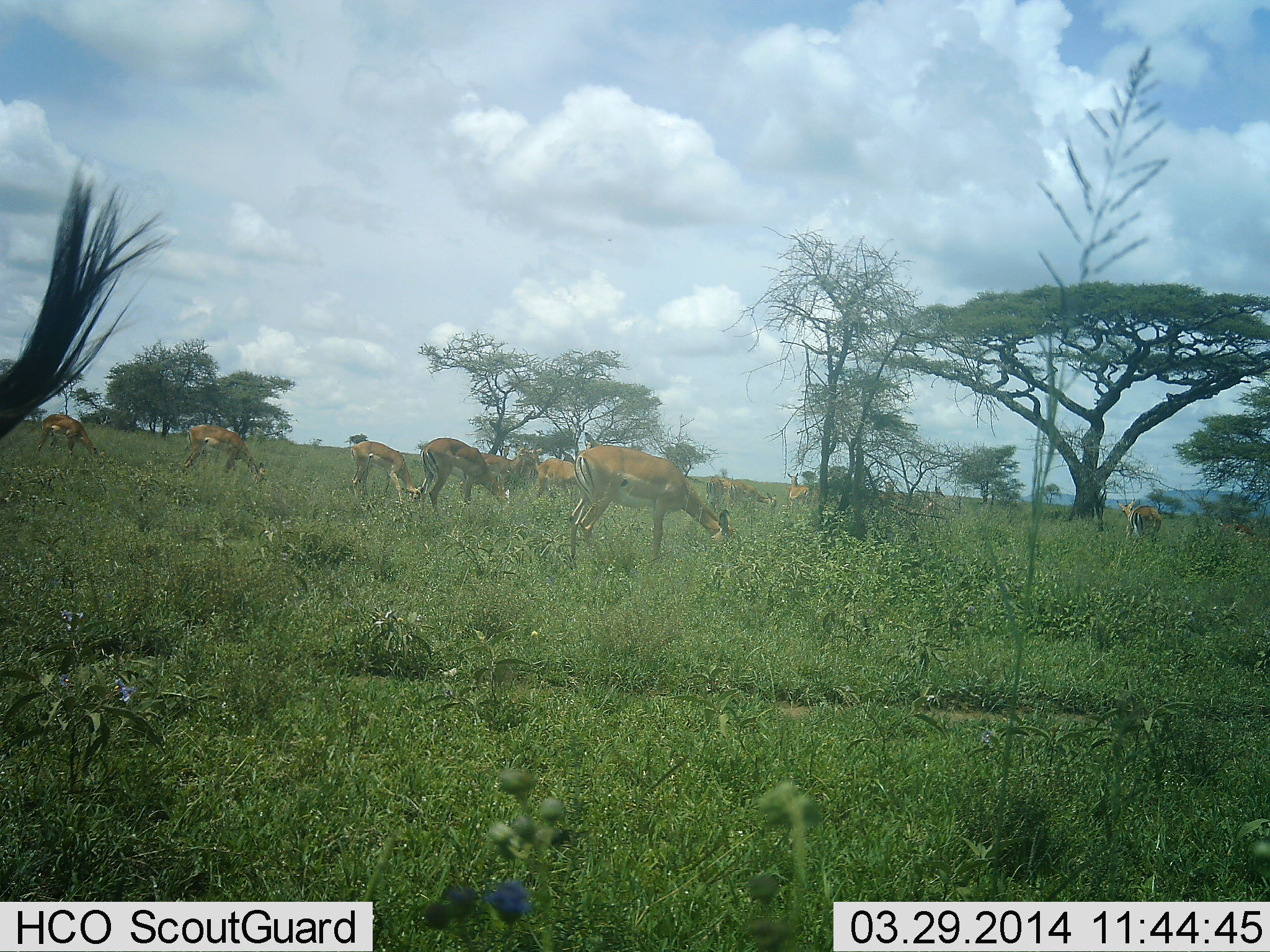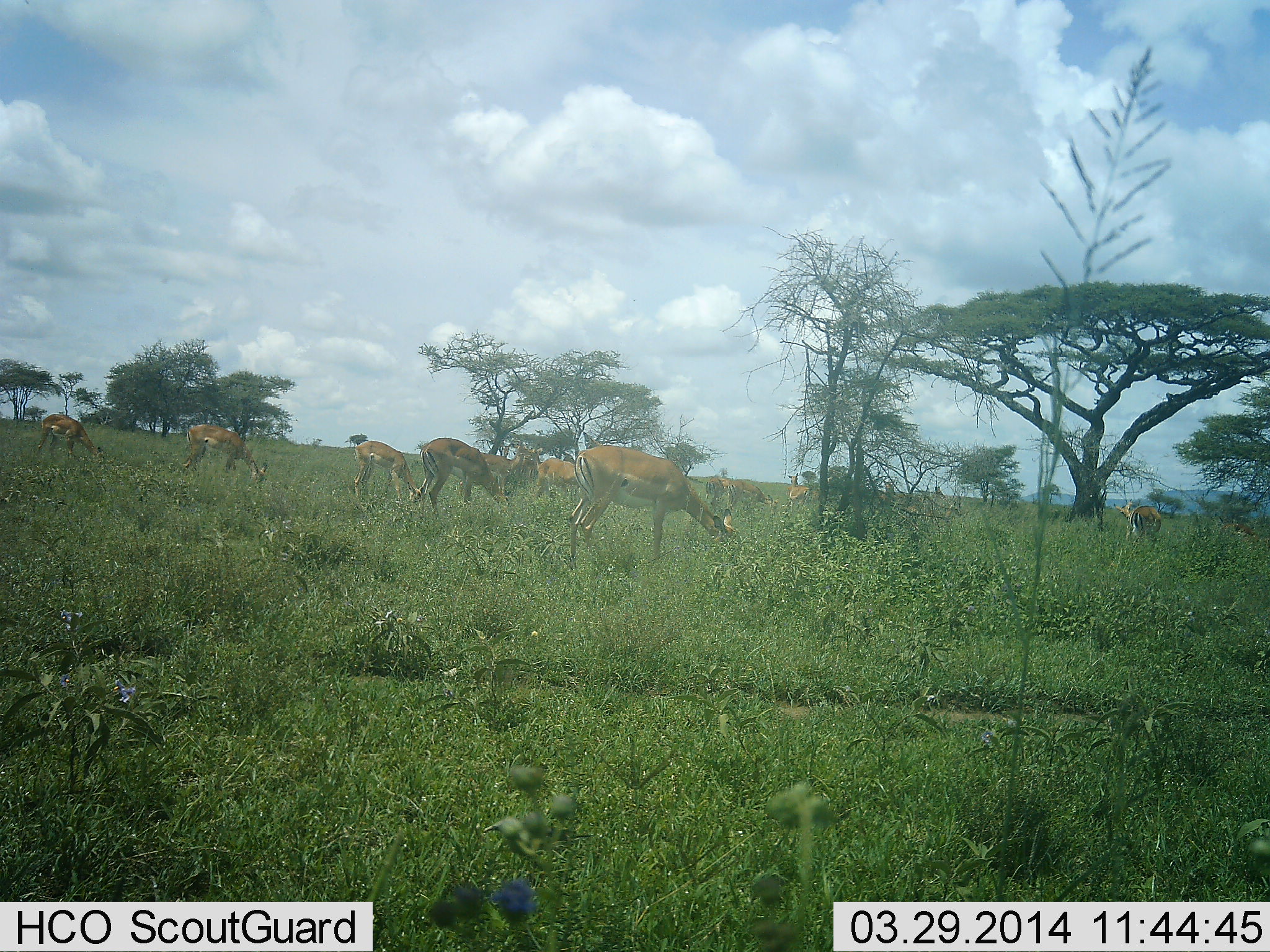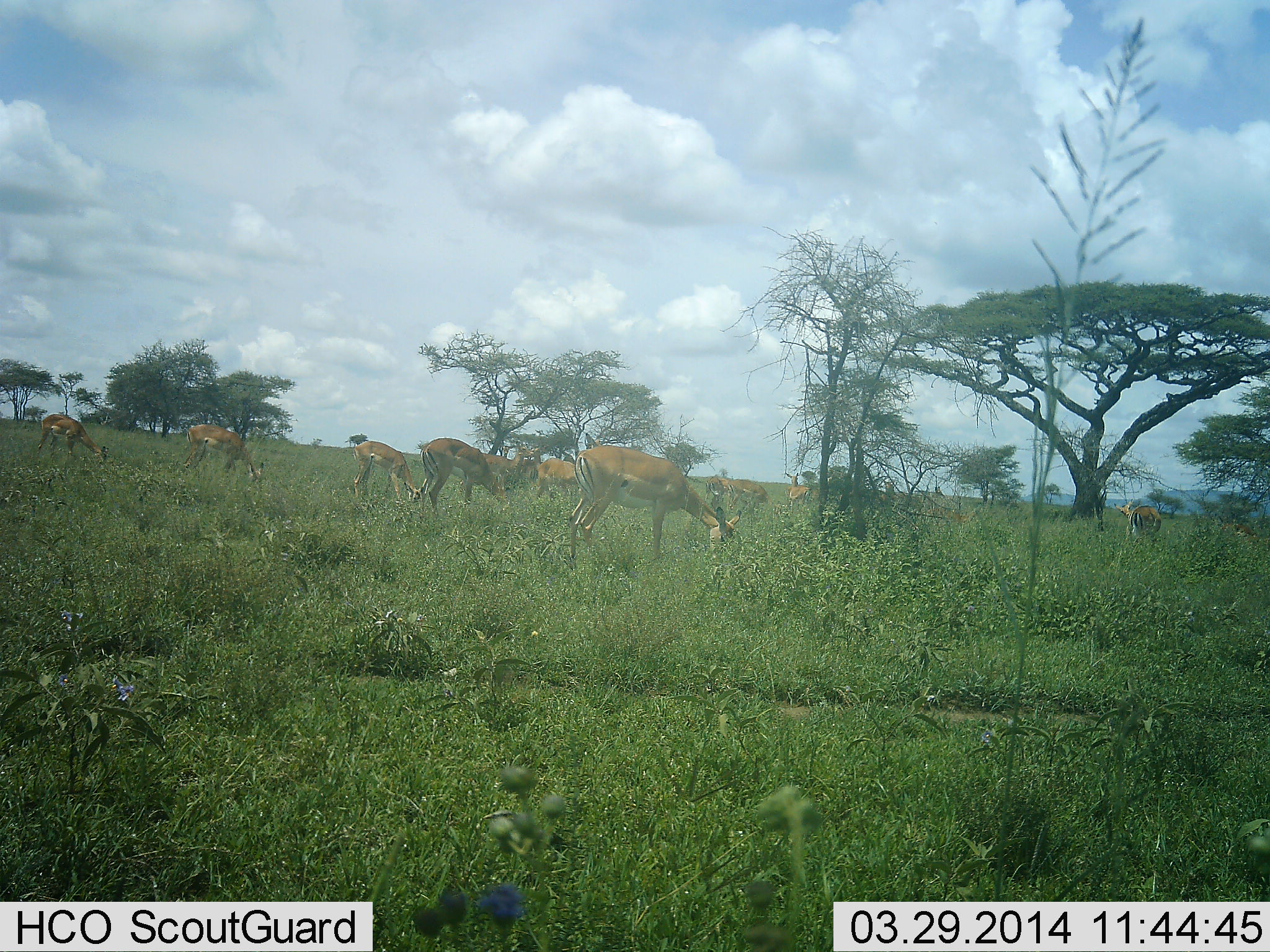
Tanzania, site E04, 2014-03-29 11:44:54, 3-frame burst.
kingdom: Animalia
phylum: Chordata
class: Mammalia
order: Artiodactyla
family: Bovidae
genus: Nanger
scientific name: Nanger granti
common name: grant's gazelle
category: gazellegrants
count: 10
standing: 55%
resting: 0%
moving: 9%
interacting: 0%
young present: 0%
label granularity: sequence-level